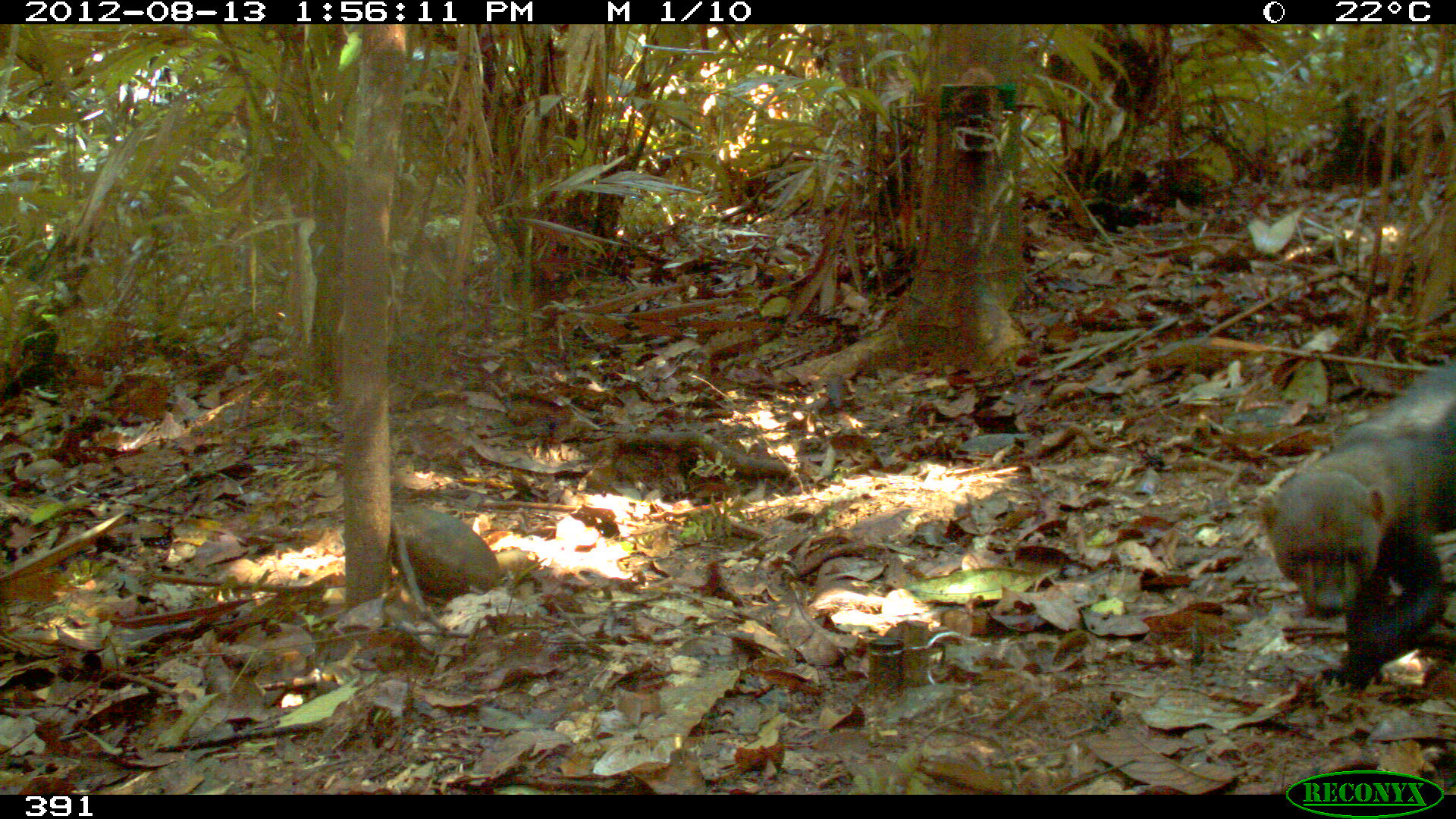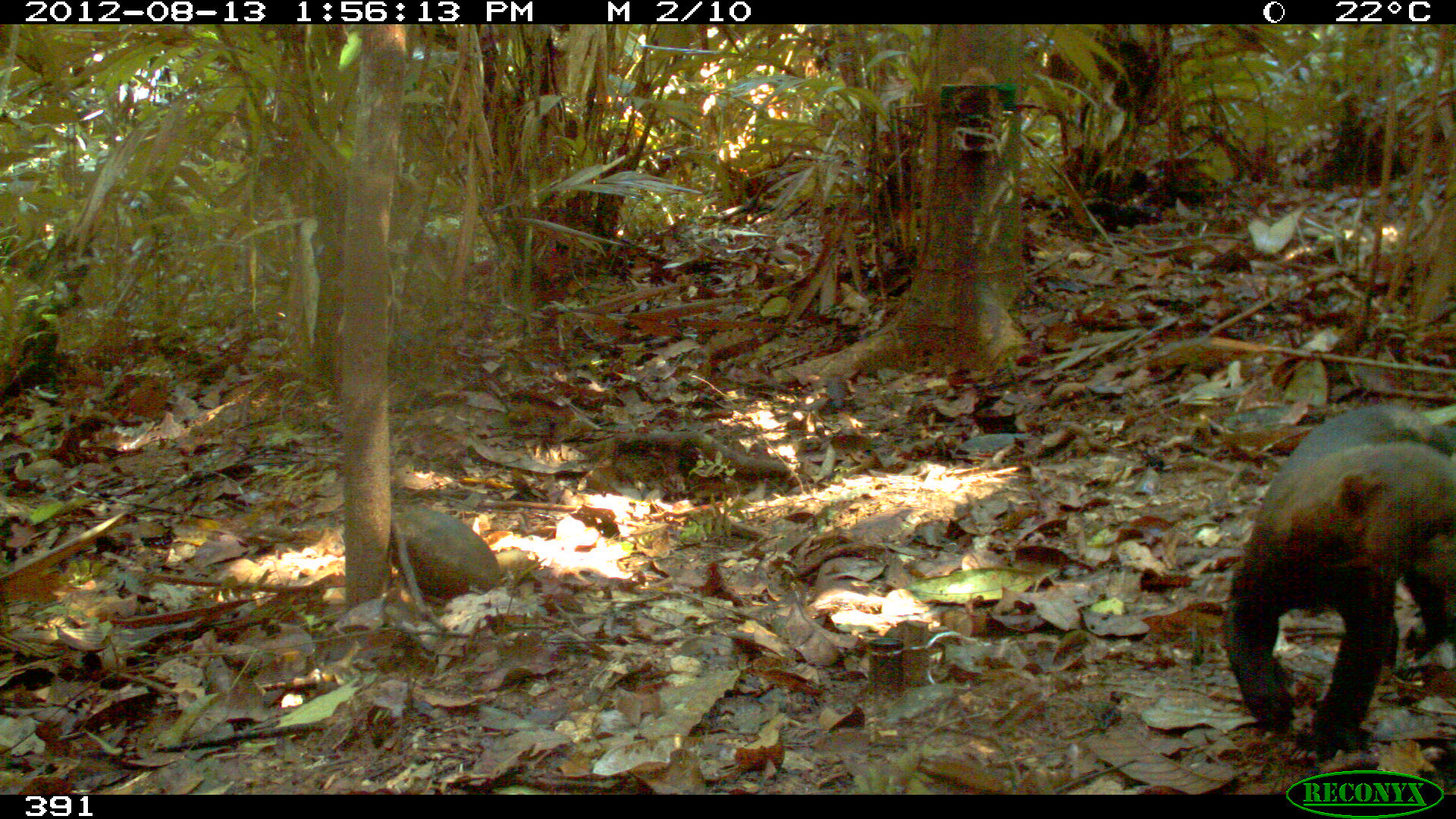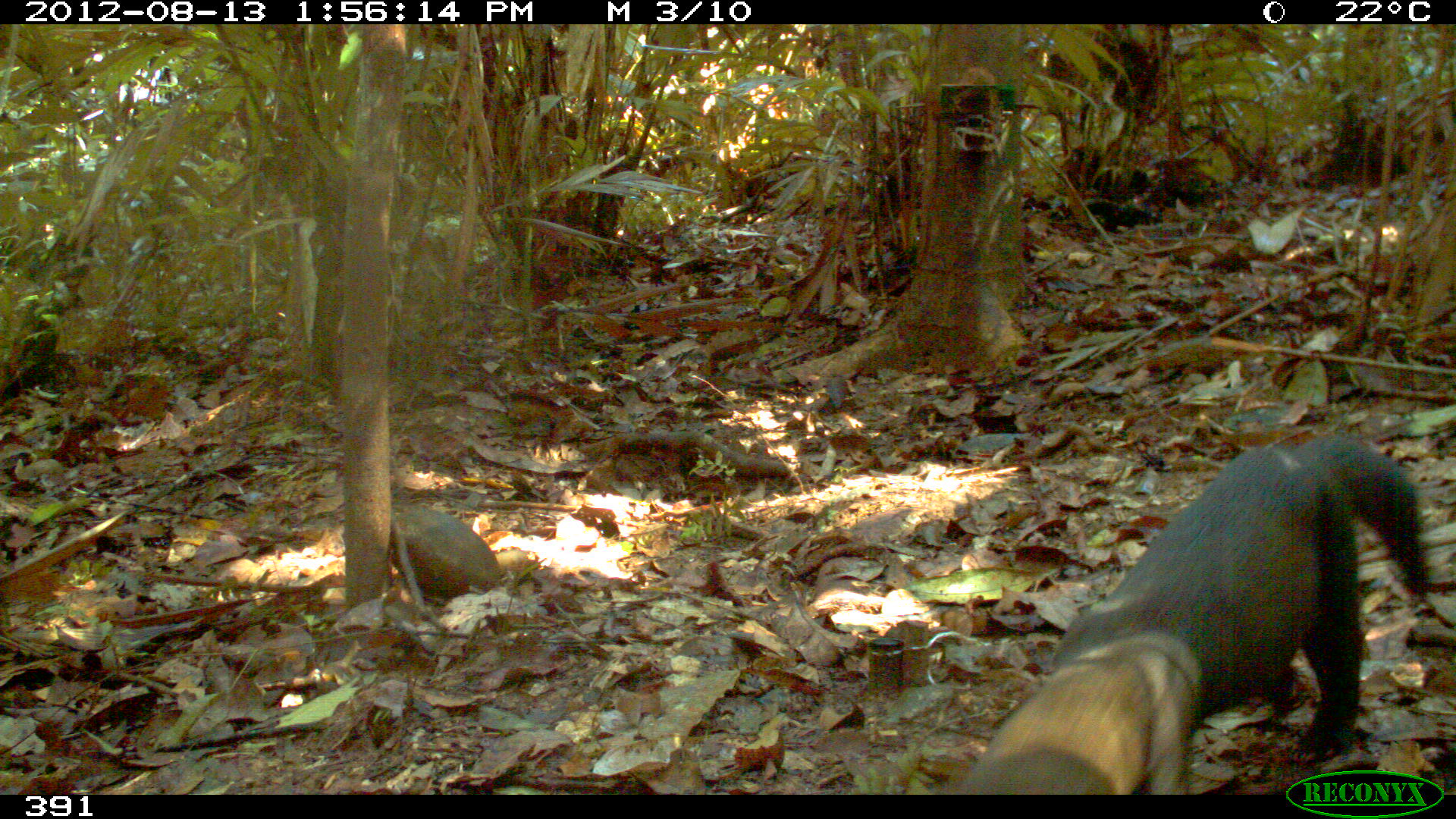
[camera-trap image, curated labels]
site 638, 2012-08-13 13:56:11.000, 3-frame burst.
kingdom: Animalia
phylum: Chordata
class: Mammalia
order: Carnivora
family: Mustelidae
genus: Eira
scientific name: Eira barbara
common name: tayra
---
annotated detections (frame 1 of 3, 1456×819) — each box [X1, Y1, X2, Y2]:
eira barbara: [1254, 360, 1454, 688]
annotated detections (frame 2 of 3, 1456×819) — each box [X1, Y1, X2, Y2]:
eira barbara: [1221, 399, 1453, 759]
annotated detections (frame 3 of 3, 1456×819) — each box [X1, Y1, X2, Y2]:
eira barbara: [955, 434, 1430, 795]